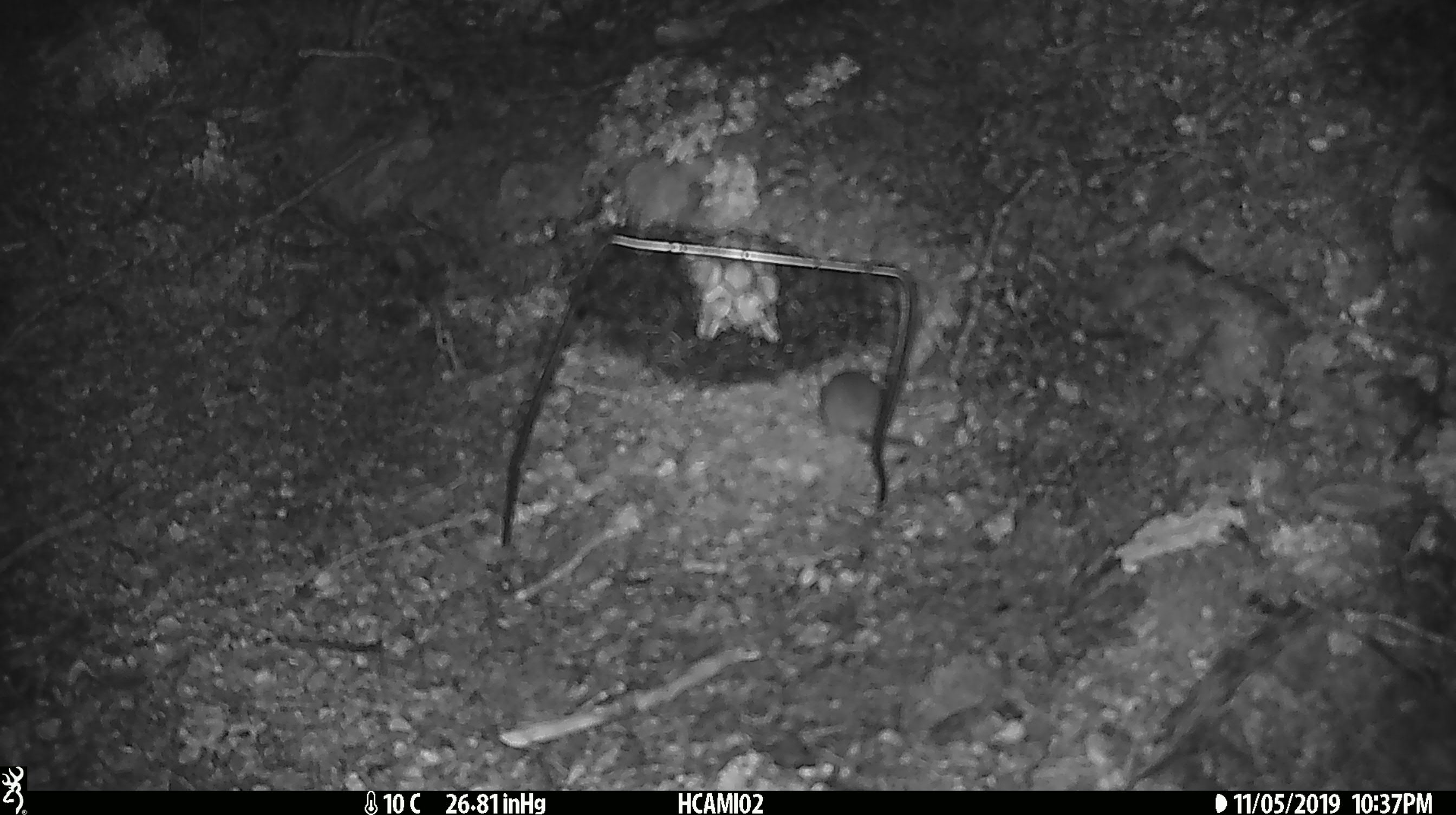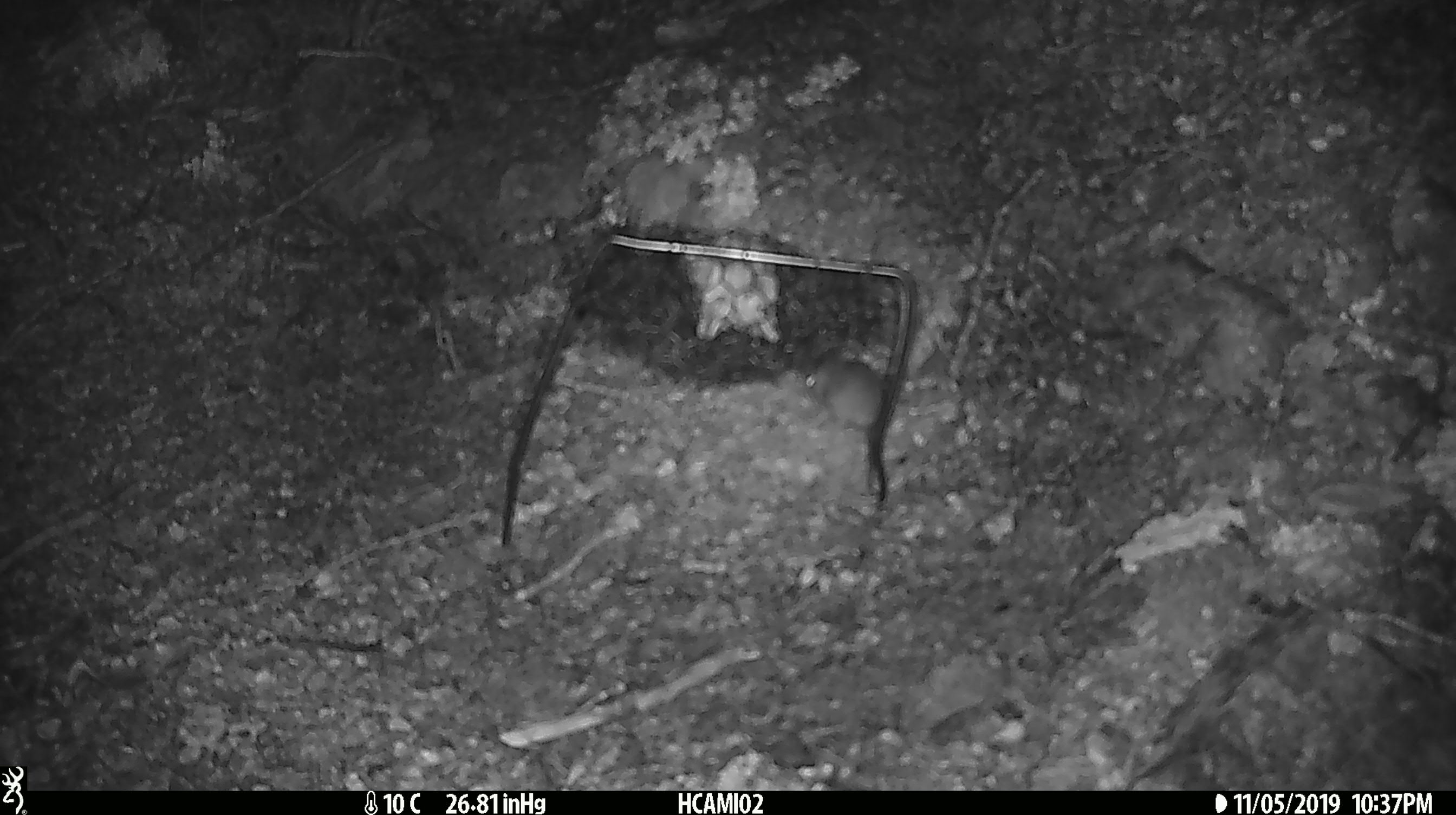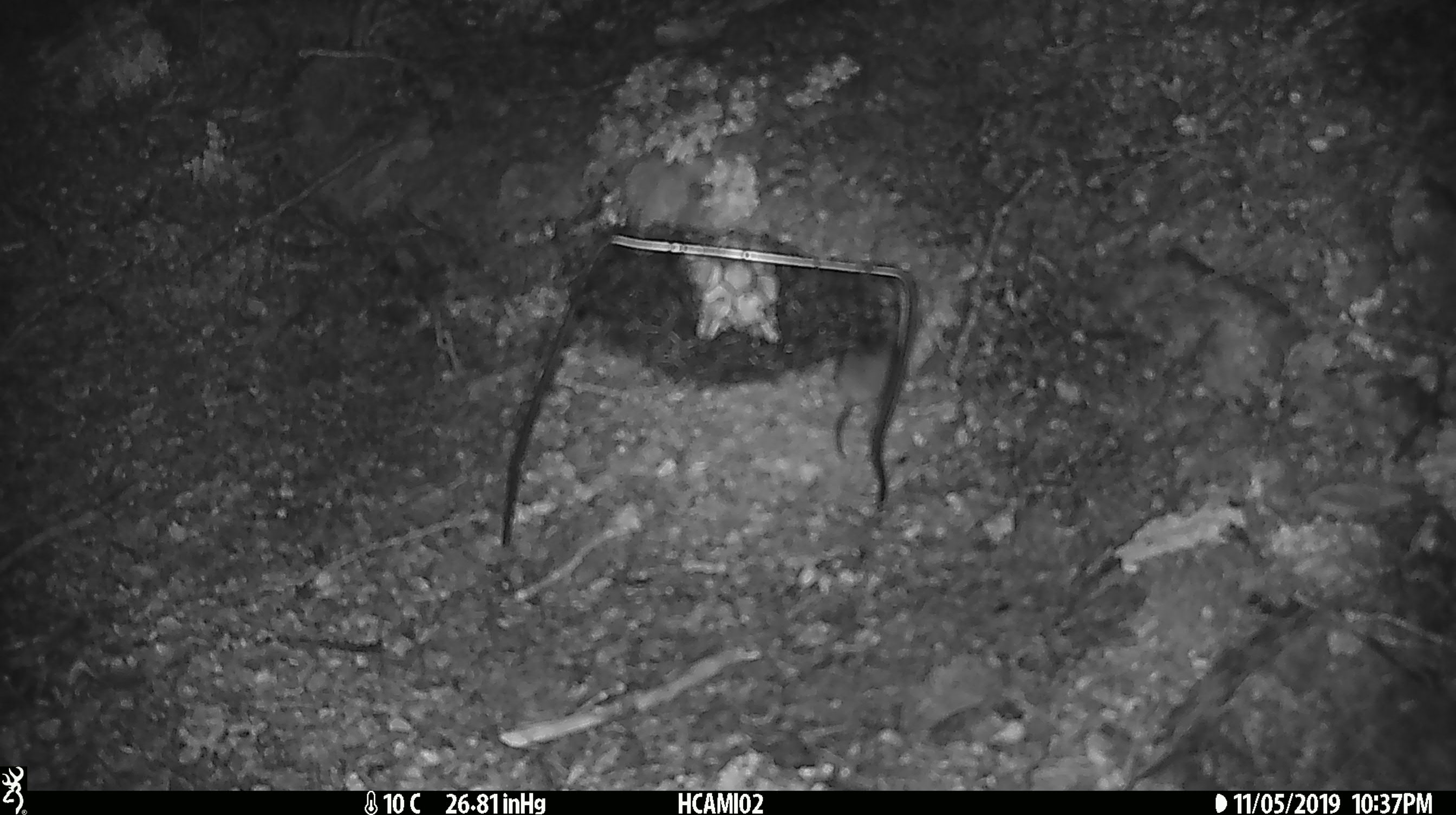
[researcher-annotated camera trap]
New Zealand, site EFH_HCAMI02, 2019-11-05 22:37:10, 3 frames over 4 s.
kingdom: Animalia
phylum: Chordata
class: Mammalia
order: Rodentia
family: Muridae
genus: Mus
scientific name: Mus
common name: mouse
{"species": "mouse (Mus)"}